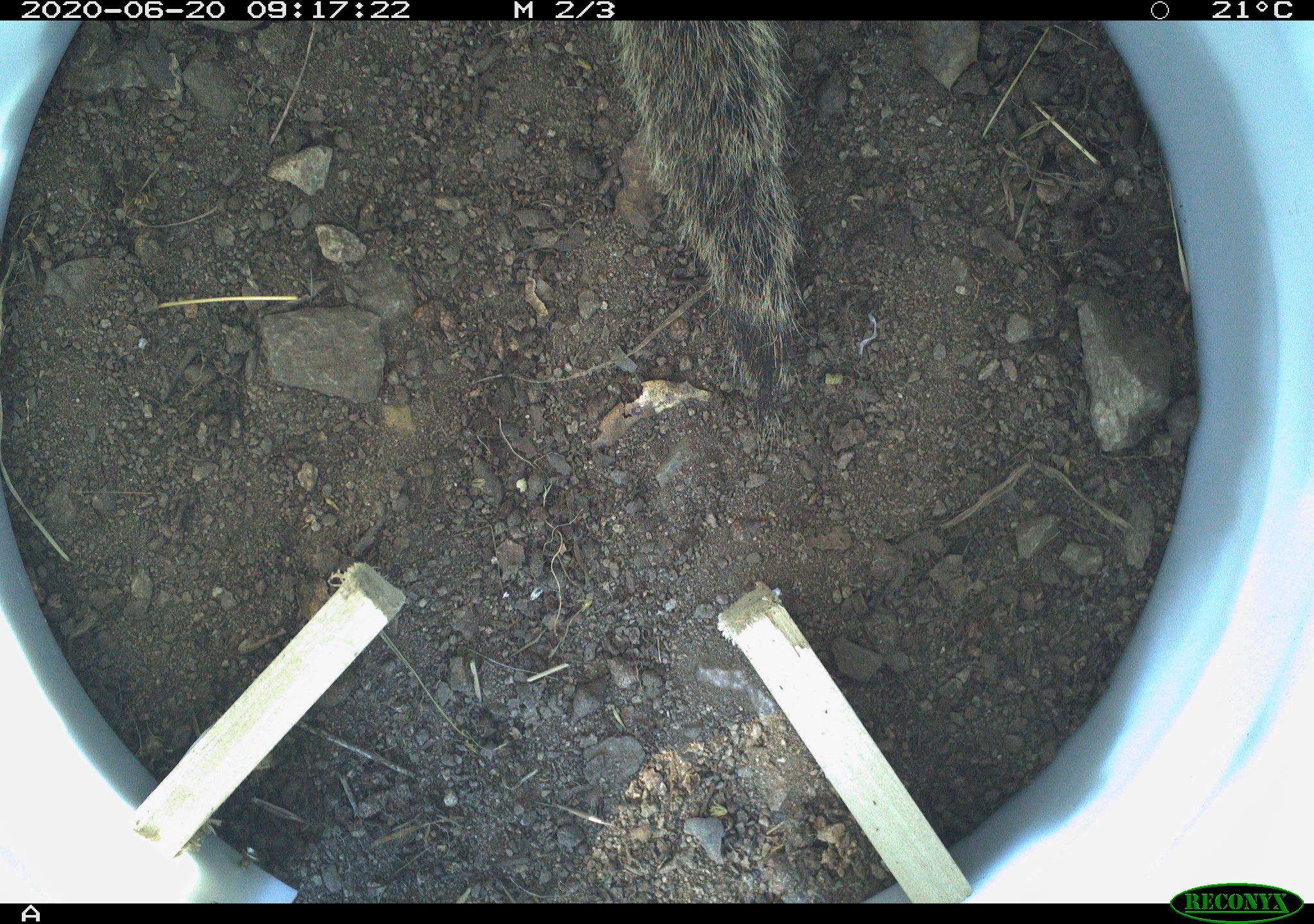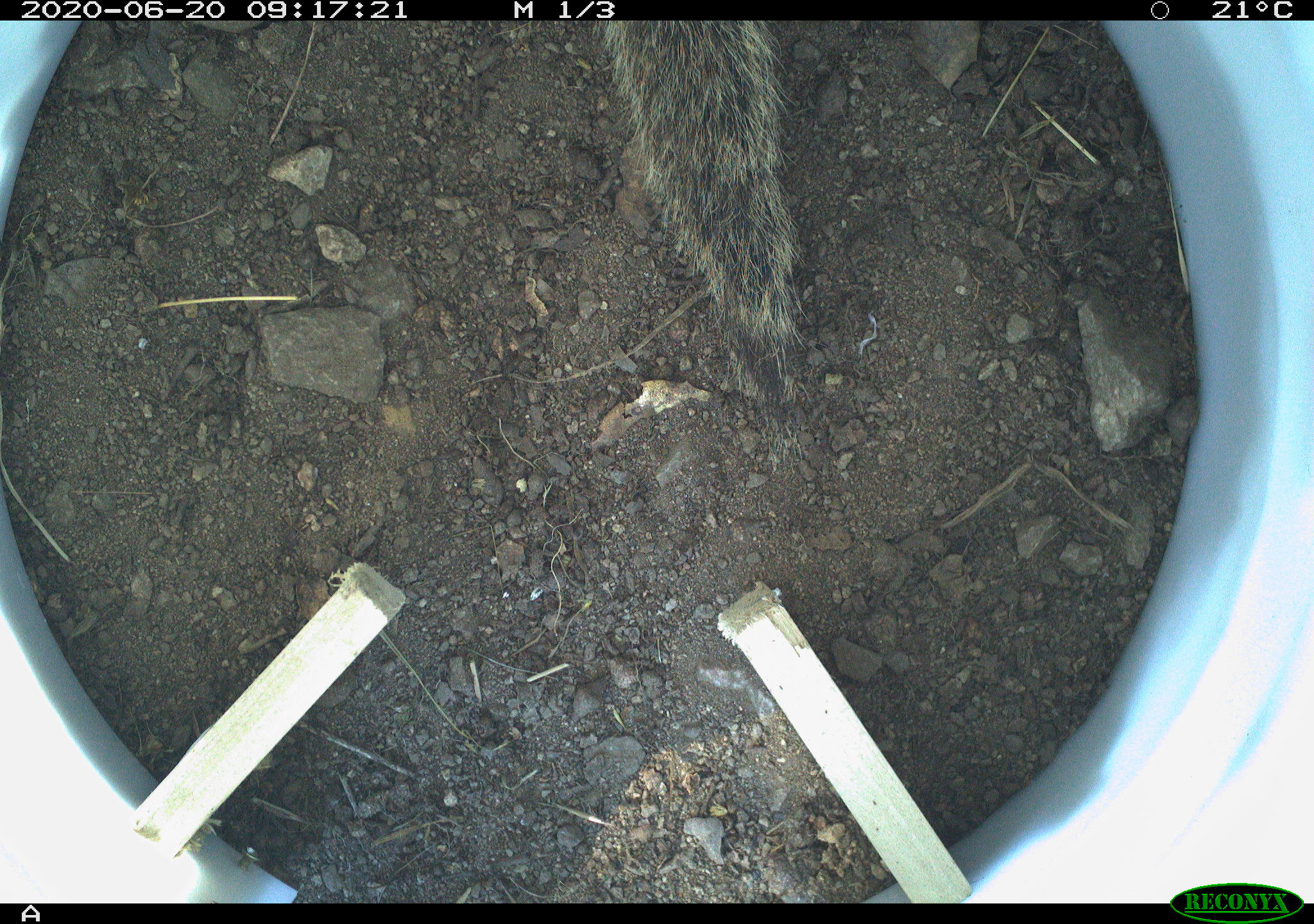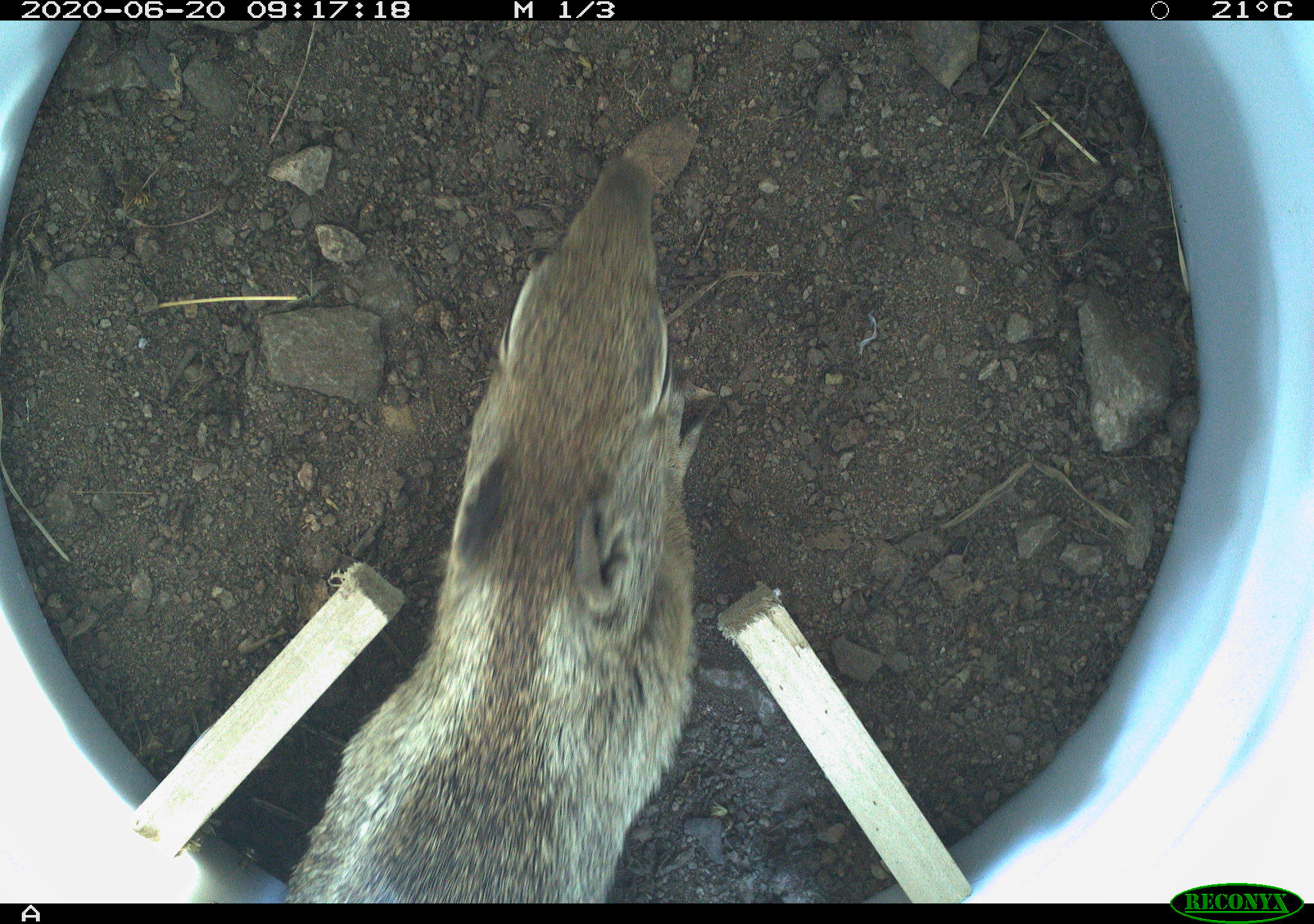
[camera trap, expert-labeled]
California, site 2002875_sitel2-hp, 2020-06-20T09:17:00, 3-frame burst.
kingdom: Animalia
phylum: Chordata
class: Mammalia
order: Rodentia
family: Sciuridae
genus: Otospermophilus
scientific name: Otospermophilus beecheyi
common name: california ground squirrel